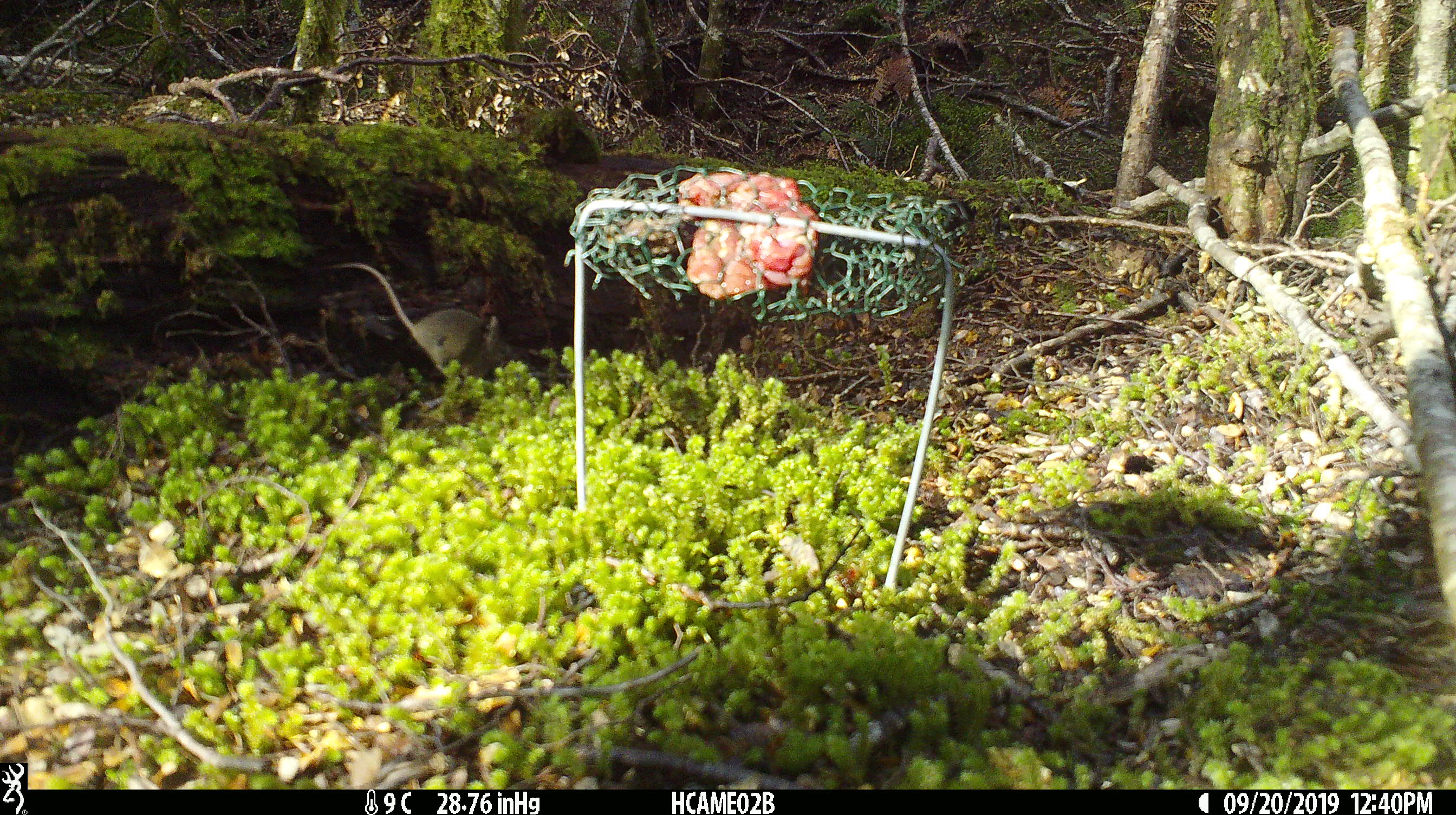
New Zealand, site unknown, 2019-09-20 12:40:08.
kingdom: Animalia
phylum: Chordata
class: Mammalia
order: Rodentia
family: Muridae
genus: Mus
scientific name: Mus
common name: mouse